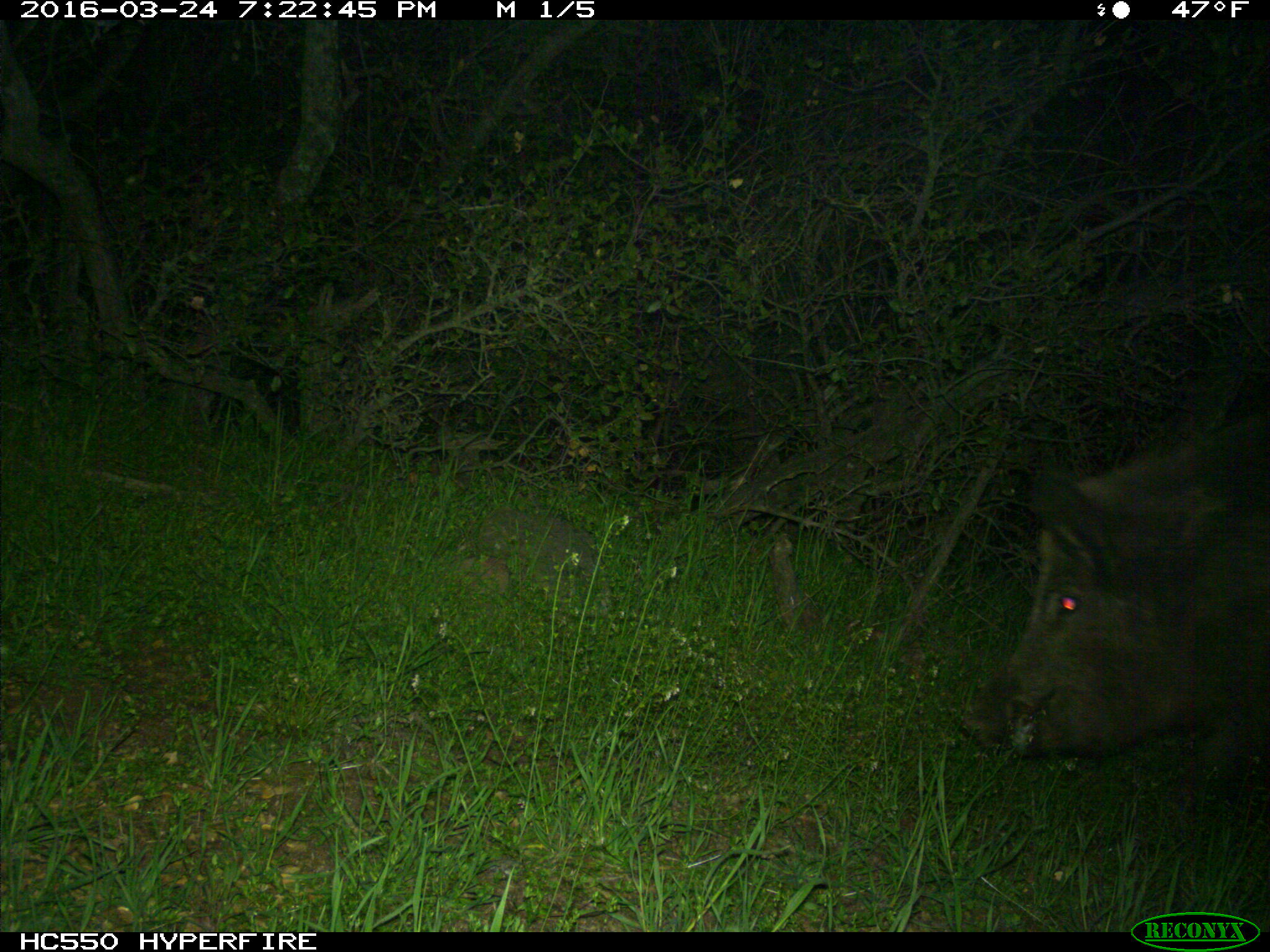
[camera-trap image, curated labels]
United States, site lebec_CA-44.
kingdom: Animalia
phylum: Chordata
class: Mammalia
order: Artiodactyla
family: Suidae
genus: Sus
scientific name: Sus scrofa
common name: wild boar